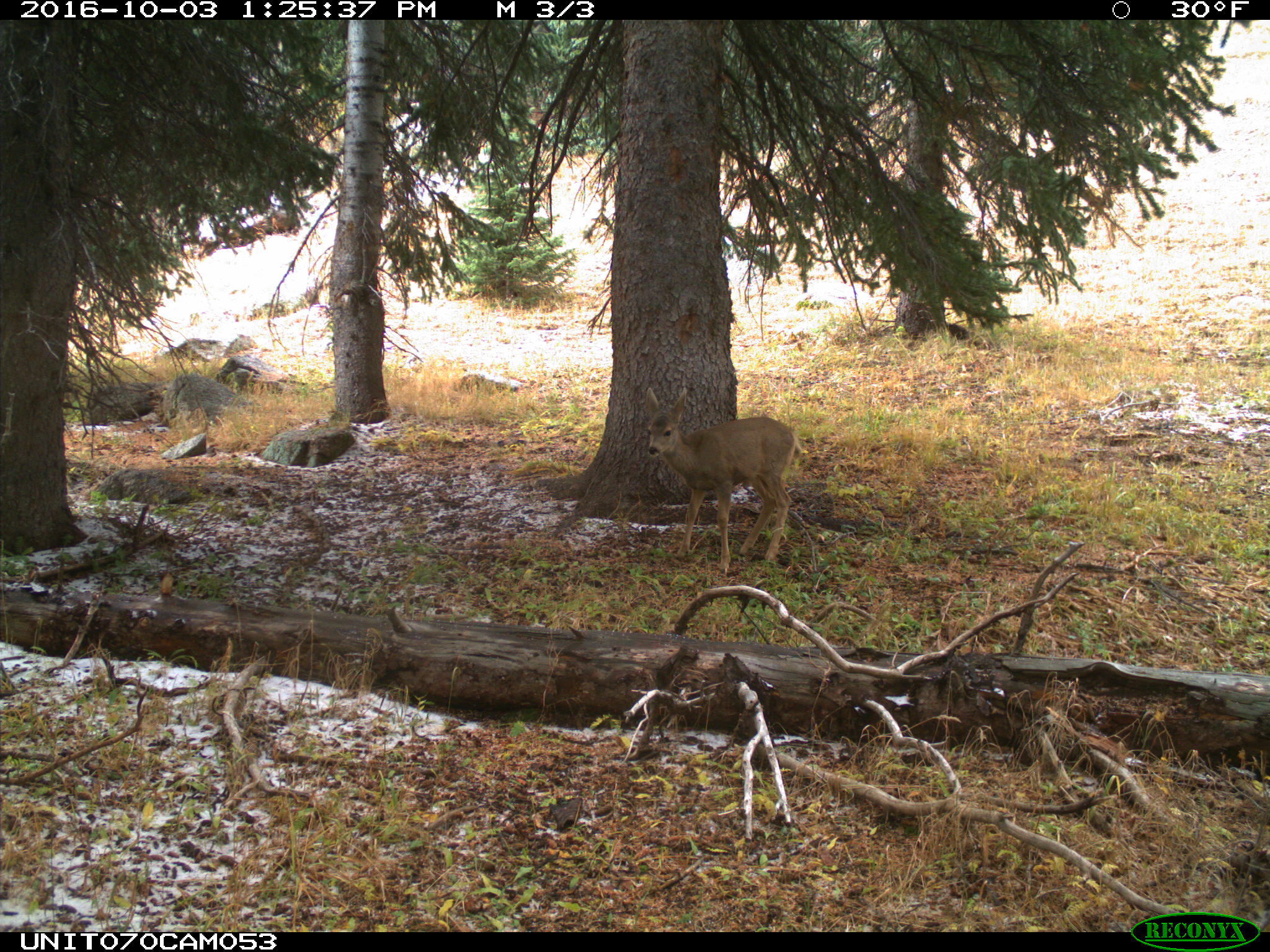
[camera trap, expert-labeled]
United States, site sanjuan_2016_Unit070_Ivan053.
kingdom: Animalia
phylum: Chordata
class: Mammalia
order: Artiodactyla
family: Cervidae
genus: Odocoileus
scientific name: Odocoileus hemionus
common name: mule deer